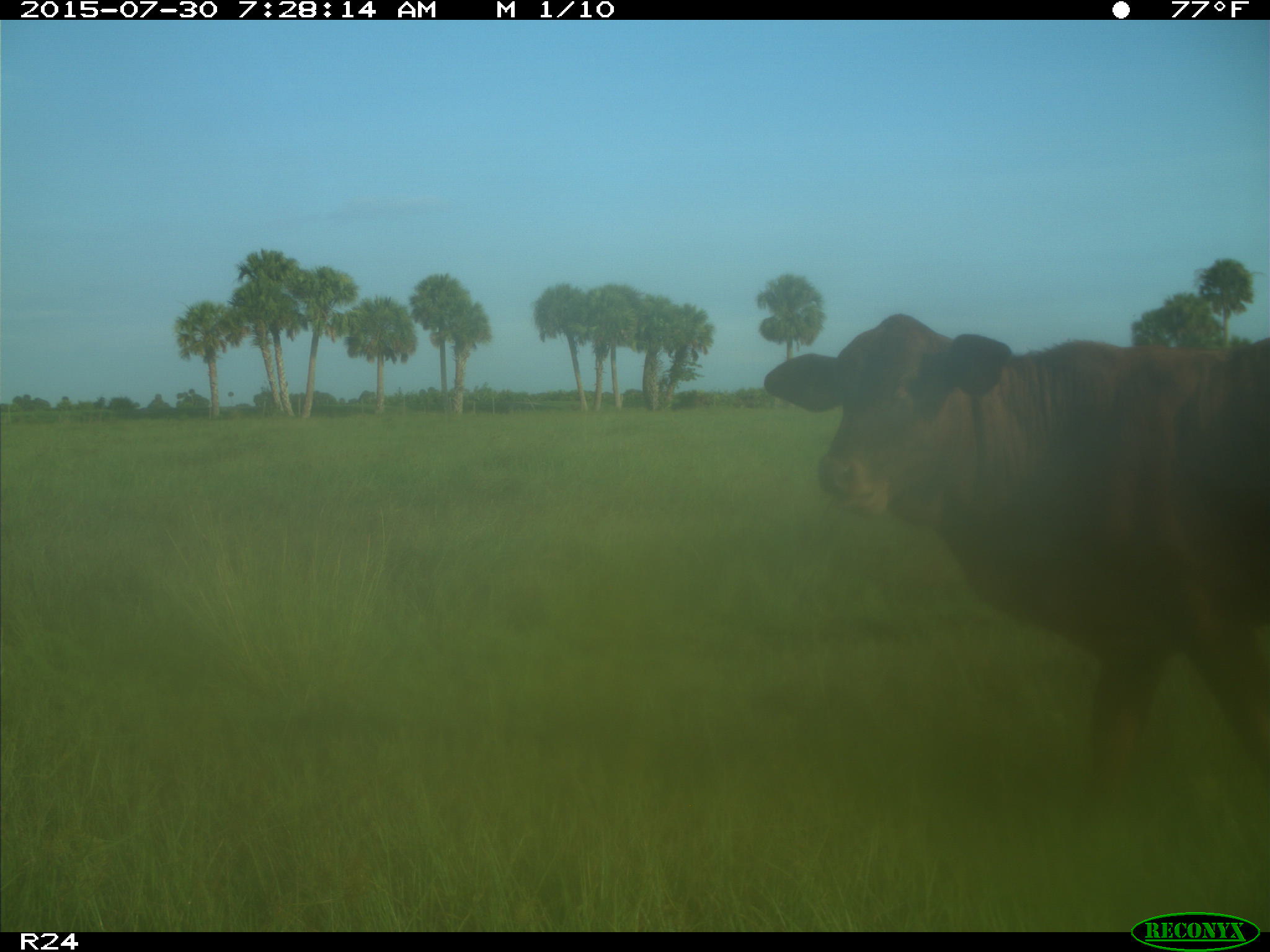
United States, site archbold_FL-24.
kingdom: Animalia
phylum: Chordata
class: Mammalia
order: Artiodactyla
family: Bovidae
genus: Bos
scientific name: Bos taurus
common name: domestic cow